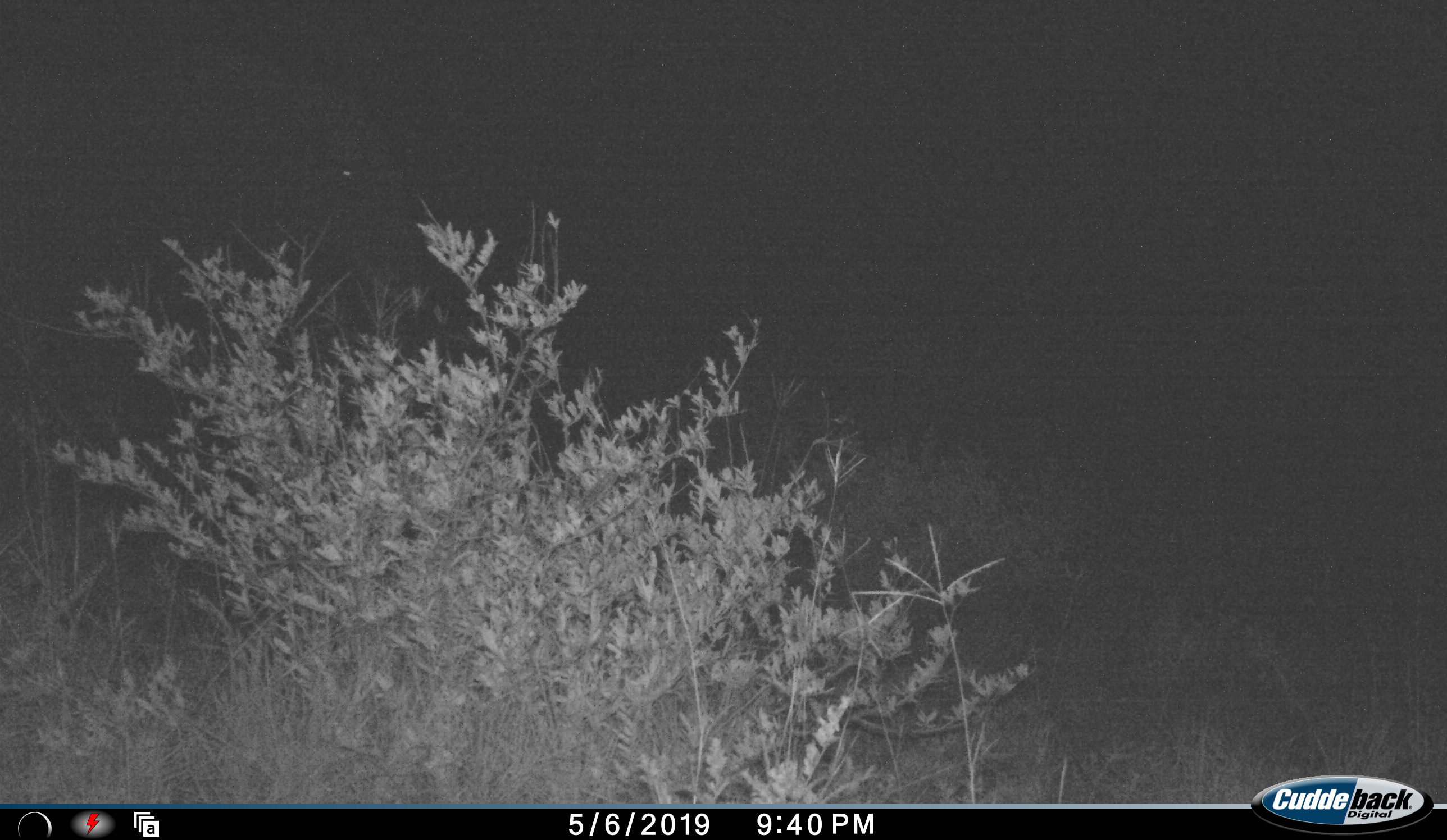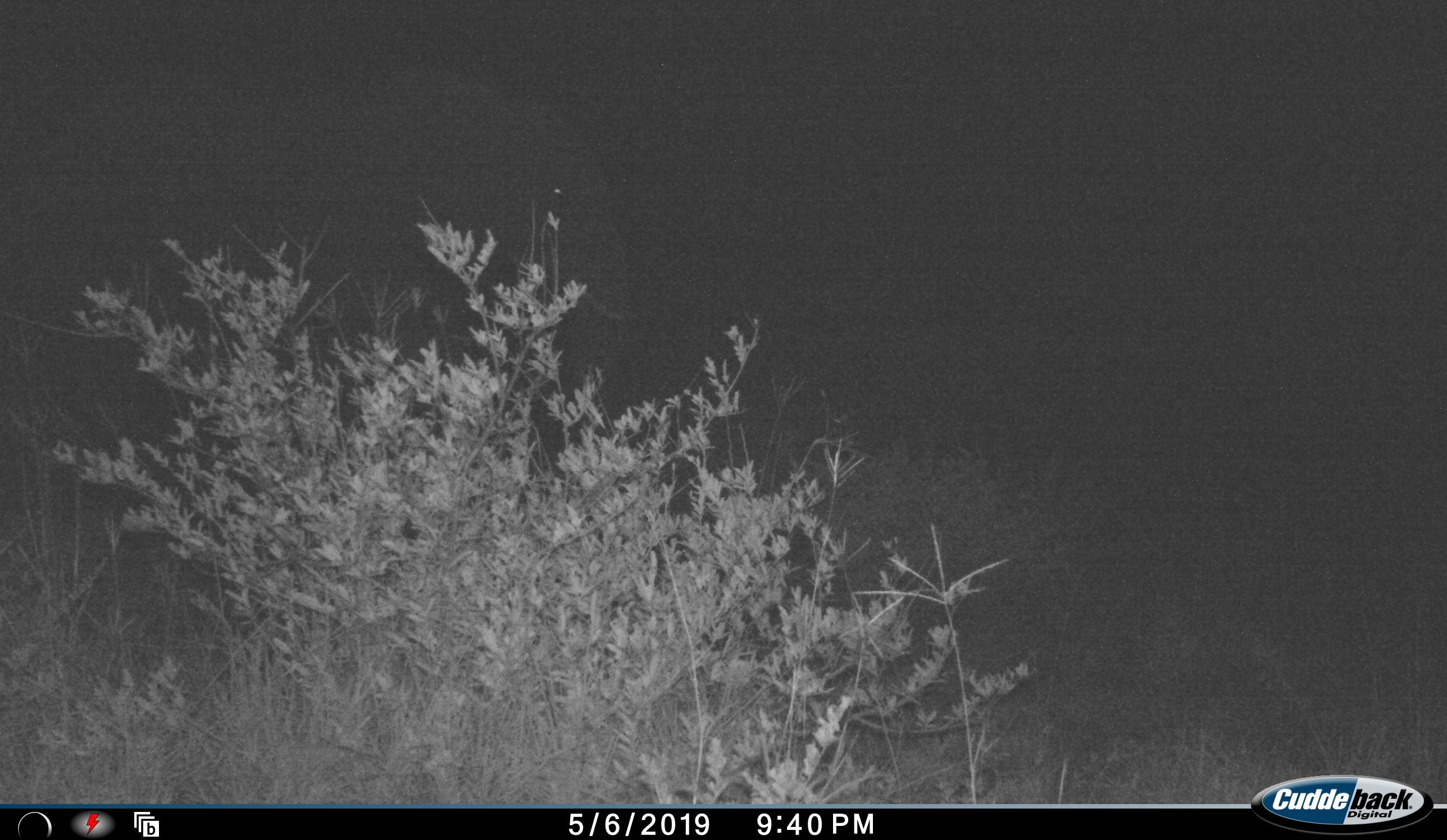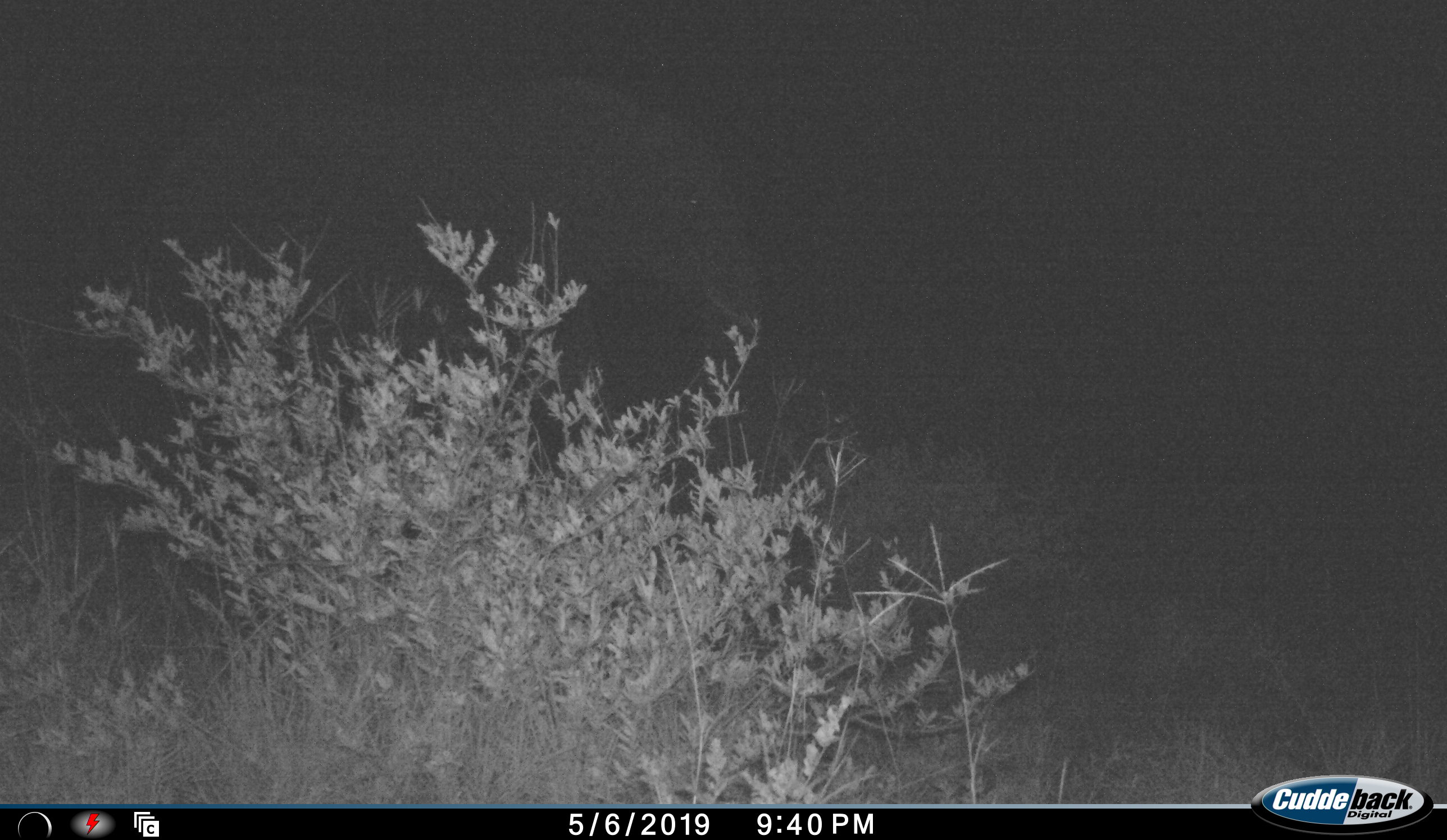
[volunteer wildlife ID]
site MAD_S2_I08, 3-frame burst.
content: unidentified animal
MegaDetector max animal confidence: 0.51